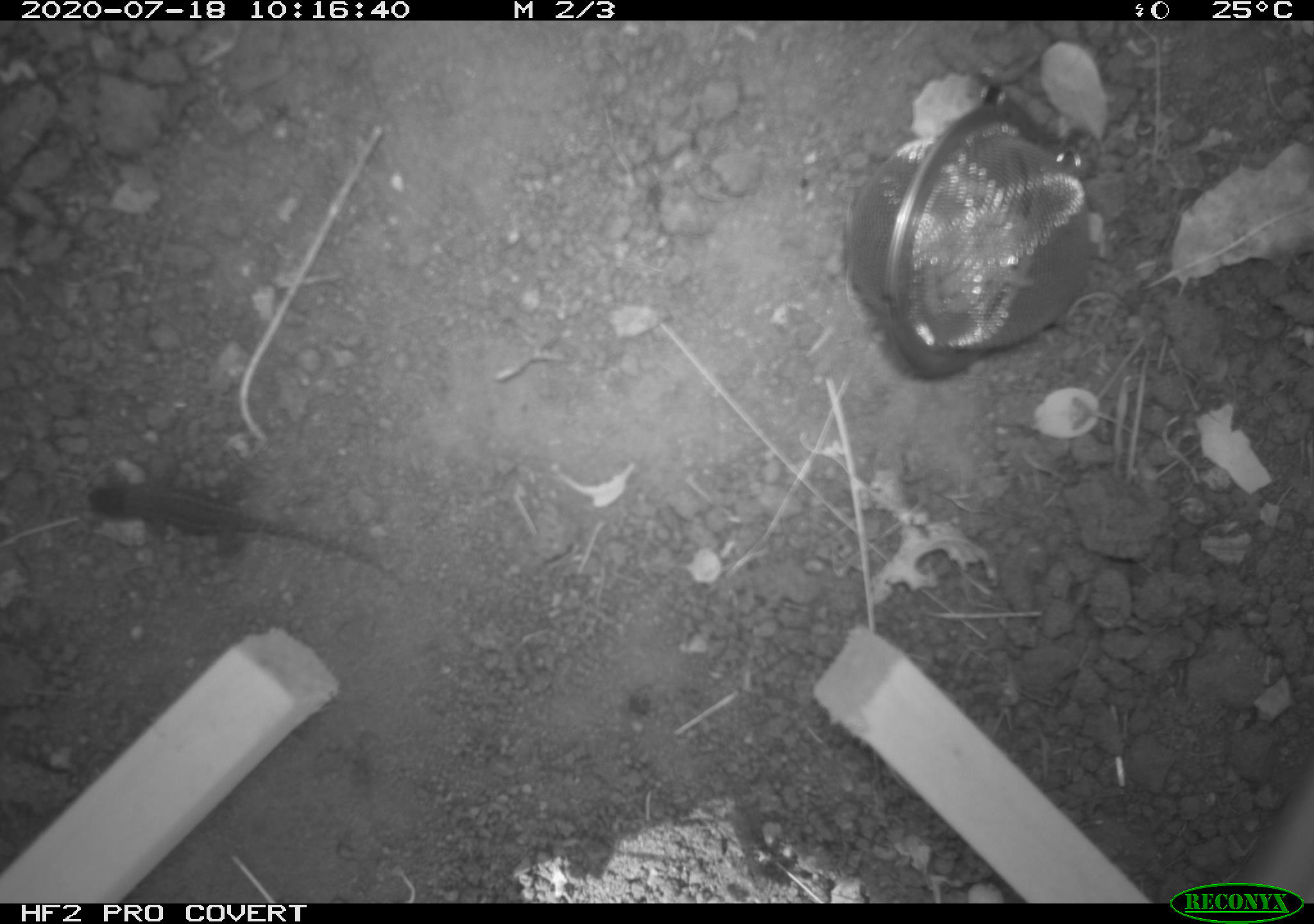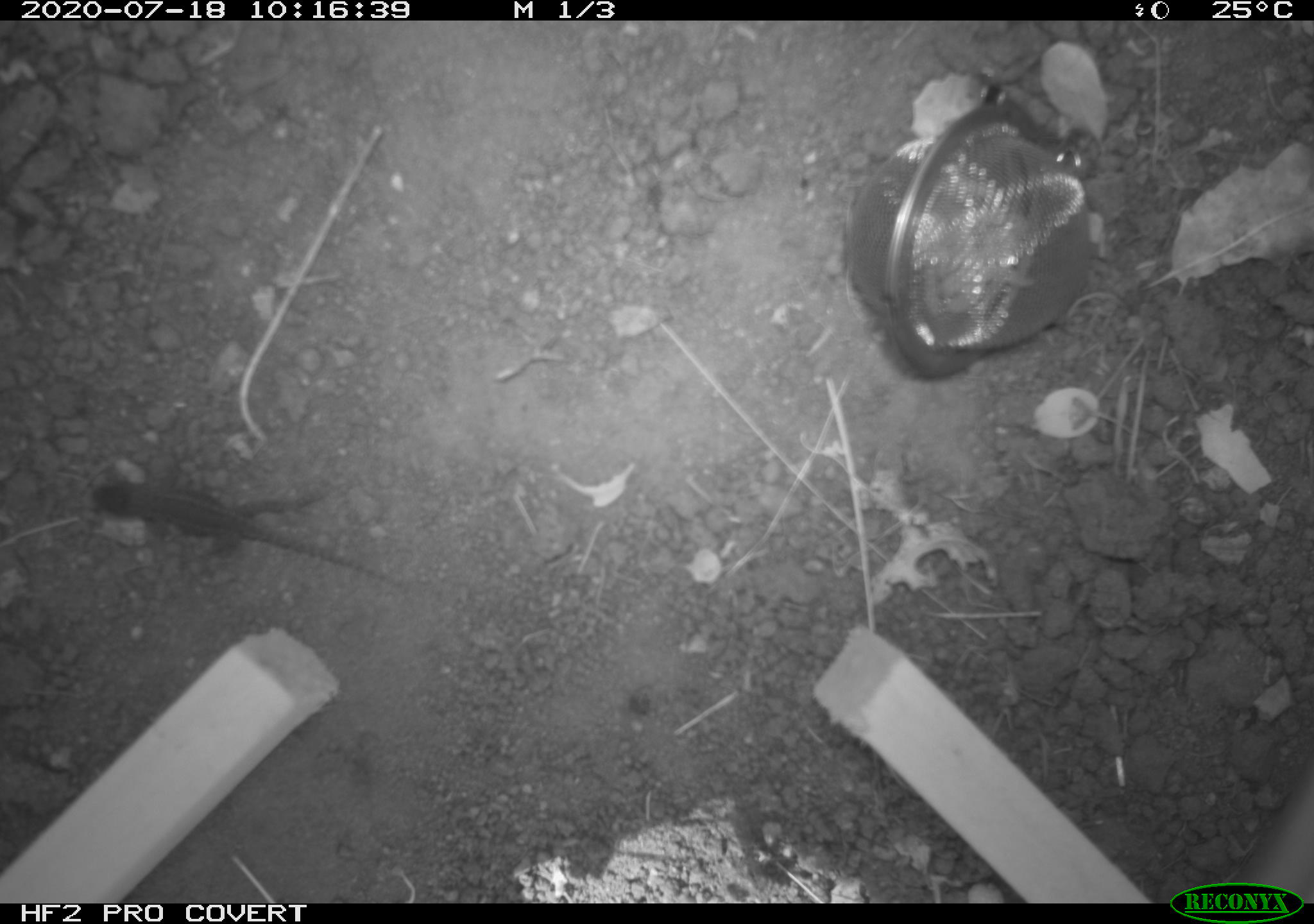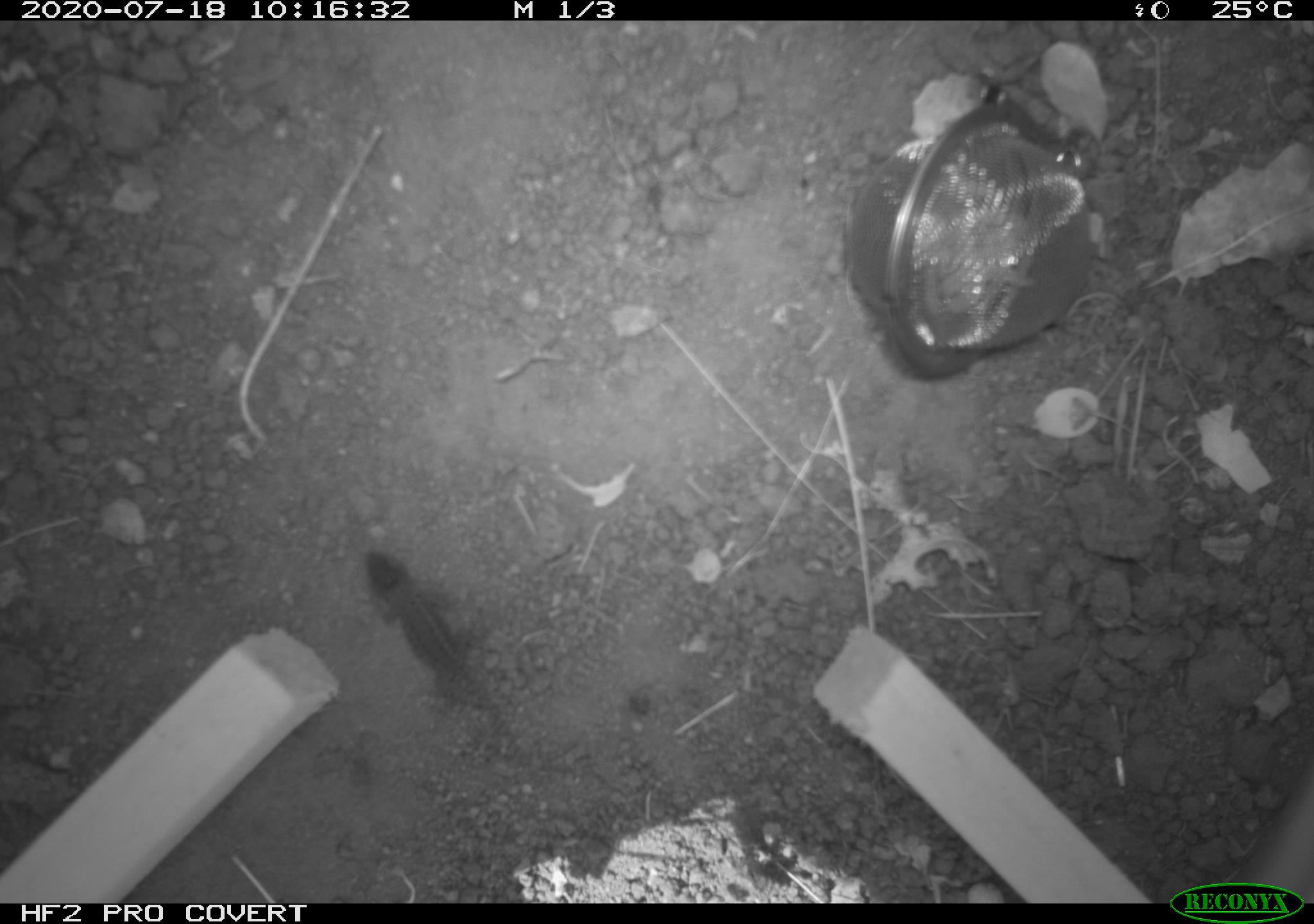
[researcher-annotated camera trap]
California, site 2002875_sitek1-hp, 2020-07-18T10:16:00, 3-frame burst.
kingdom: Animalia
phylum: Chordata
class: Reptilia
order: Squamata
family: Phrynosomatidae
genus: Sceloporus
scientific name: Sceloporus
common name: spiny lizards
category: sceloporus species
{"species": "sceloporus species (spiny lizards) (Sceloporus)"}